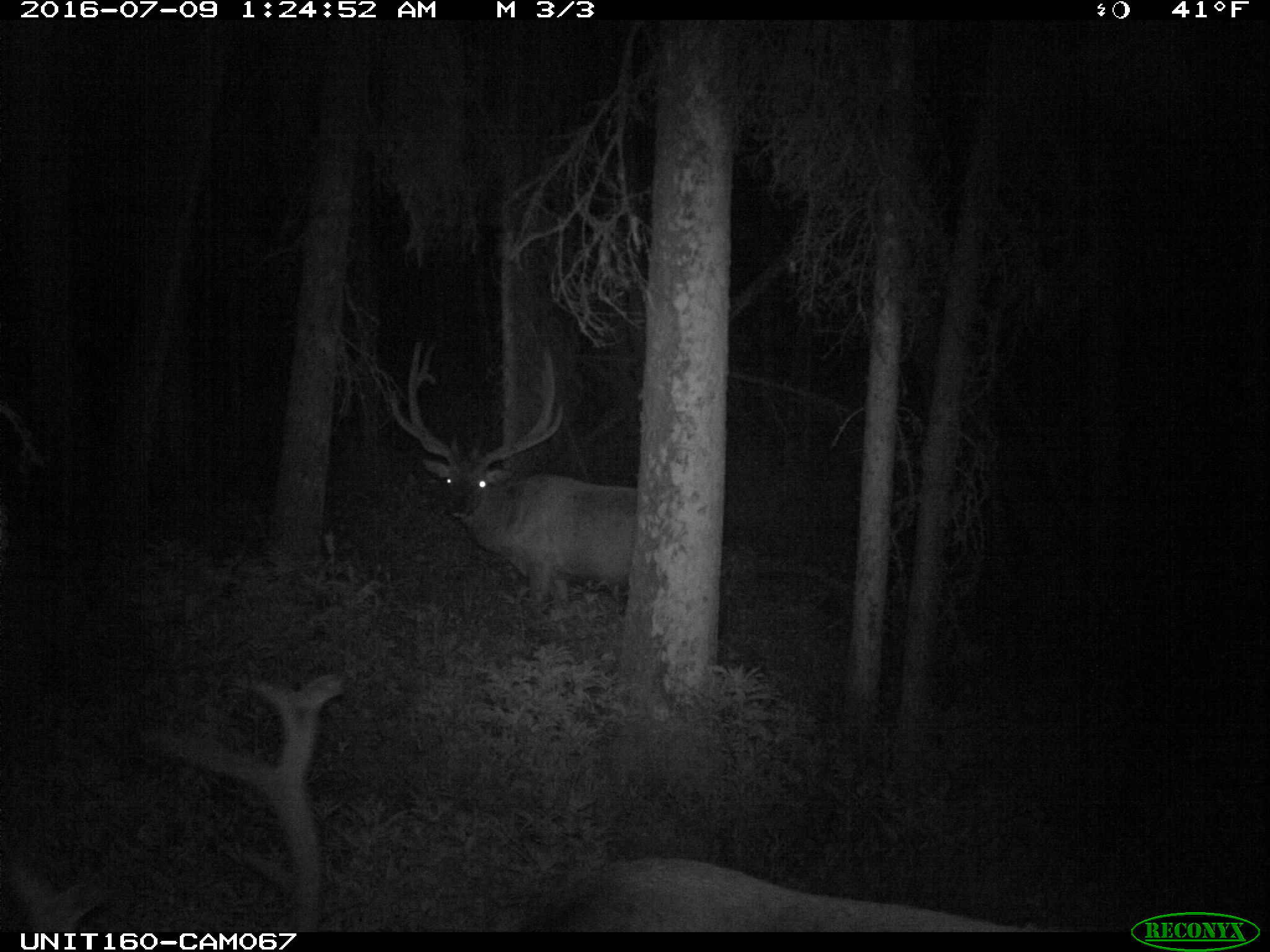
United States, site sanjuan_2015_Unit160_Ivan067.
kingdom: Animalia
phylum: Chordata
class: Mammalia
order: Artiodactyla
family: Cervidae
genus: Cervus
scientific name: Cervus elaphus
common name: red deer